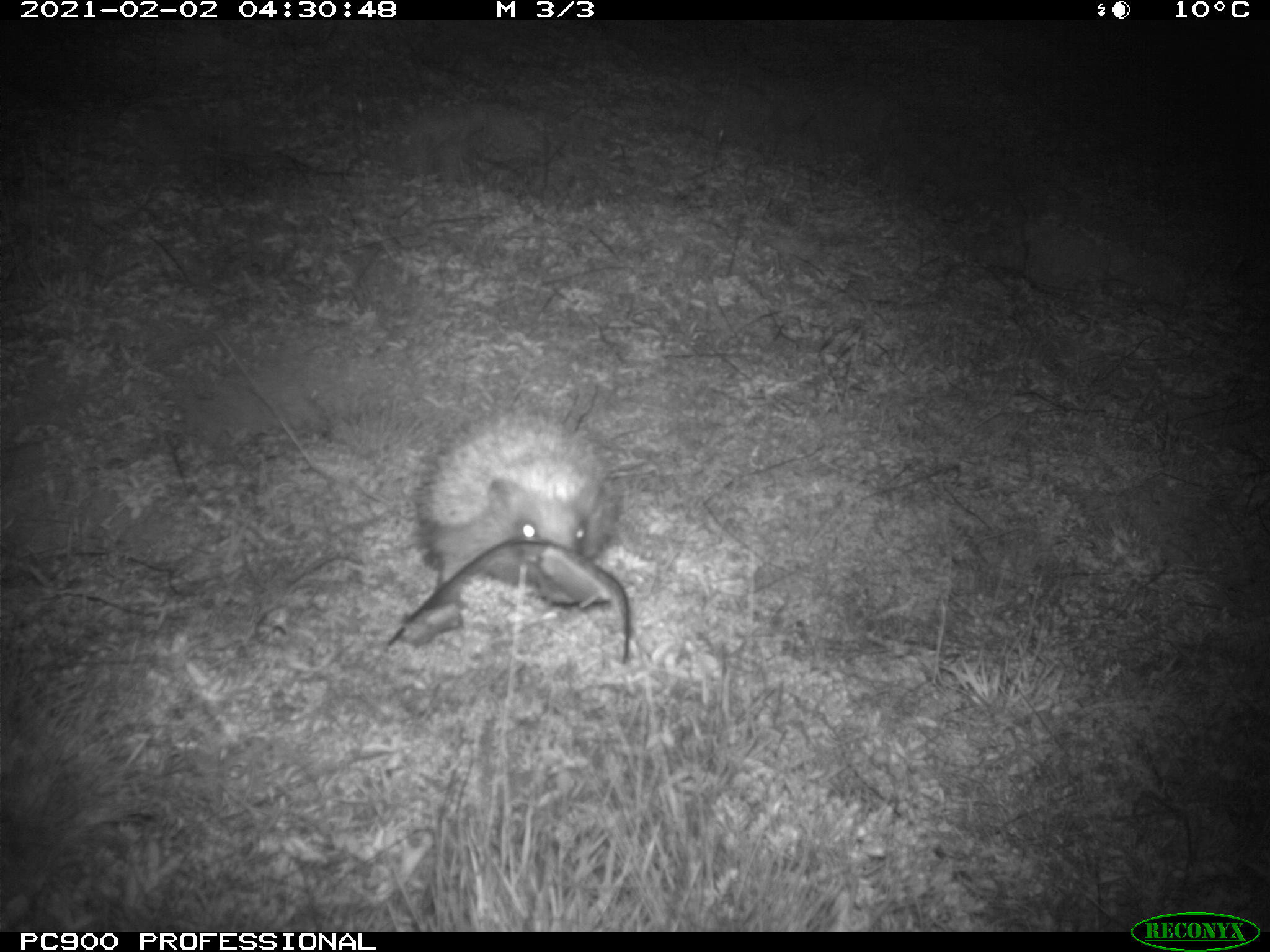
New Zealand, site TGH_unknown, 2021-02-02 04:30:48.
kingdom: Animalia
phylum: Chordata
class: Mammalia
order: Eulipotyphla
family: Erinaceidae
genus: Erinaceus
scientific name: Erinaceus europaeus europaeus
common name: european hedgehog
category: hedgehog